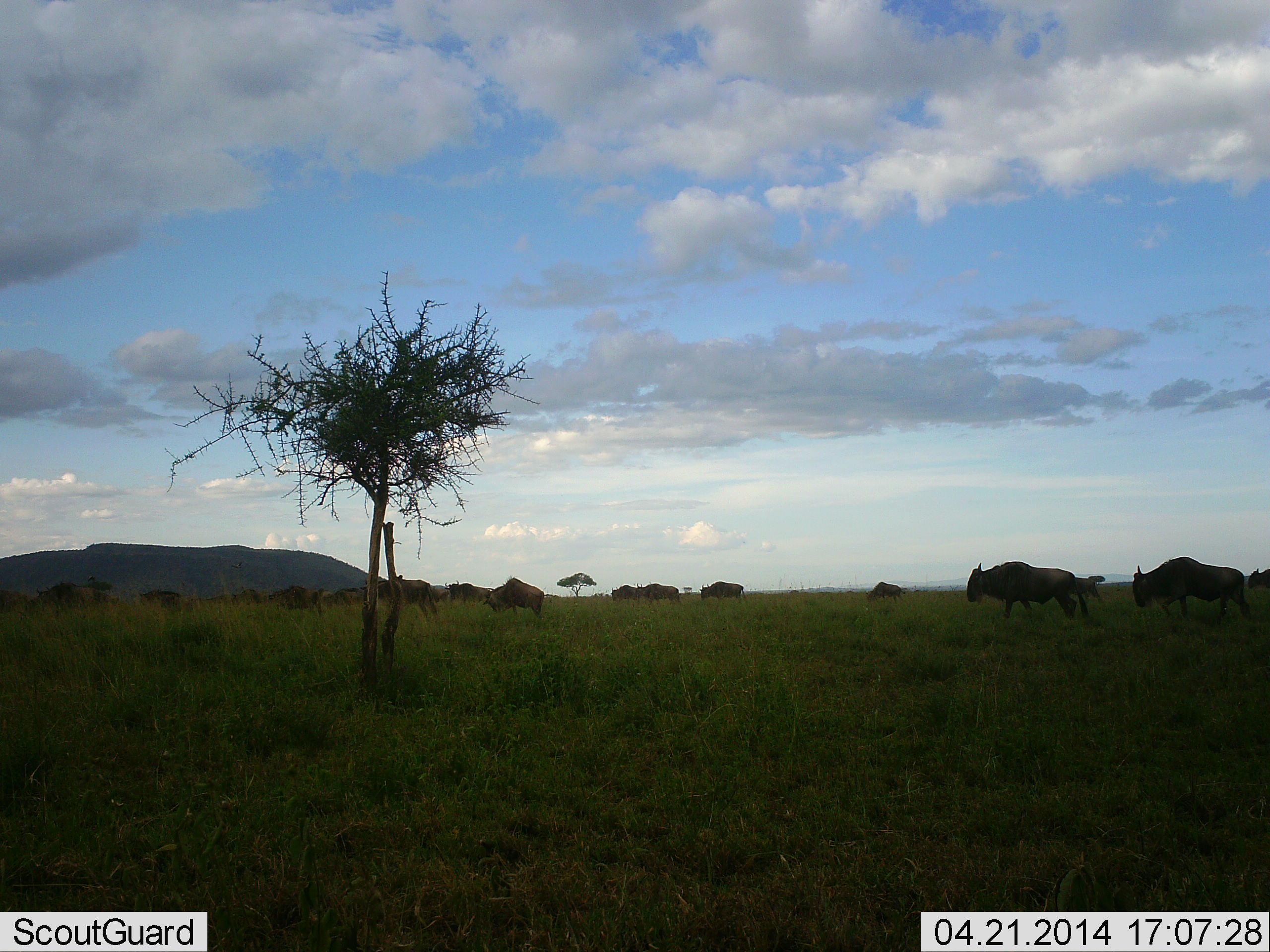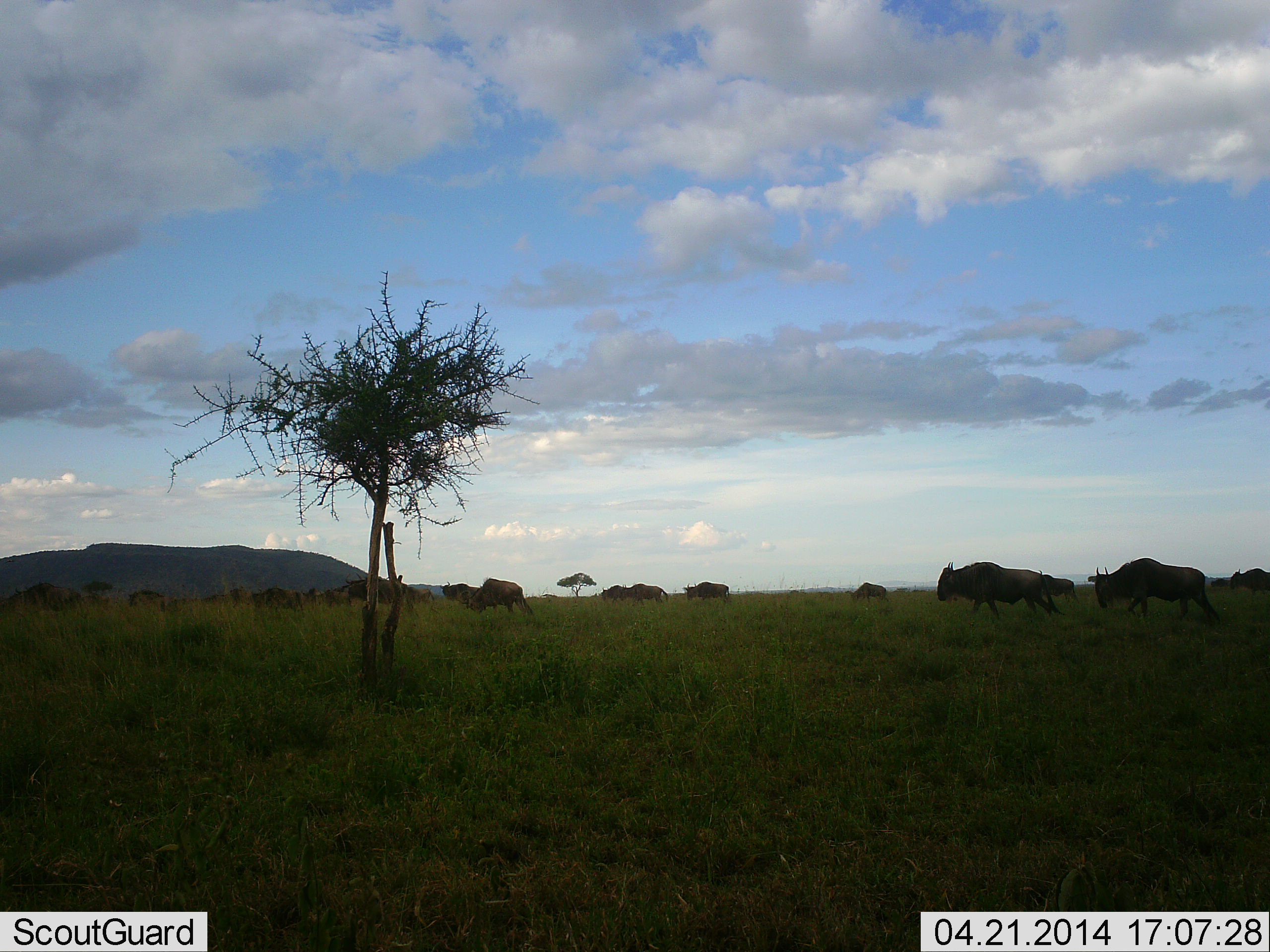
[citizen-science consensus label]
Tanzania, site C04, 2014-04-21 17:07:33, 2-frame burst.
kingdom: Animalia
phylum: Chordata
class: Mammalia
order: Artiodactyla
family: Bovidae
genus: Connochaetes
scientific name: Connochaetes taurinus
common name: blue wildebeest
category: wildebeest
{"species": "wildebeest (blue wildebeest) (Connochaetes taurinus)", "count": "11-50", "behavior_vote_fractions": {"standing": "9%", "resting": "0%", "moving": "100%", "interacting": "0%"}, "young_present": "0%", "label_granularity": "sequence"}